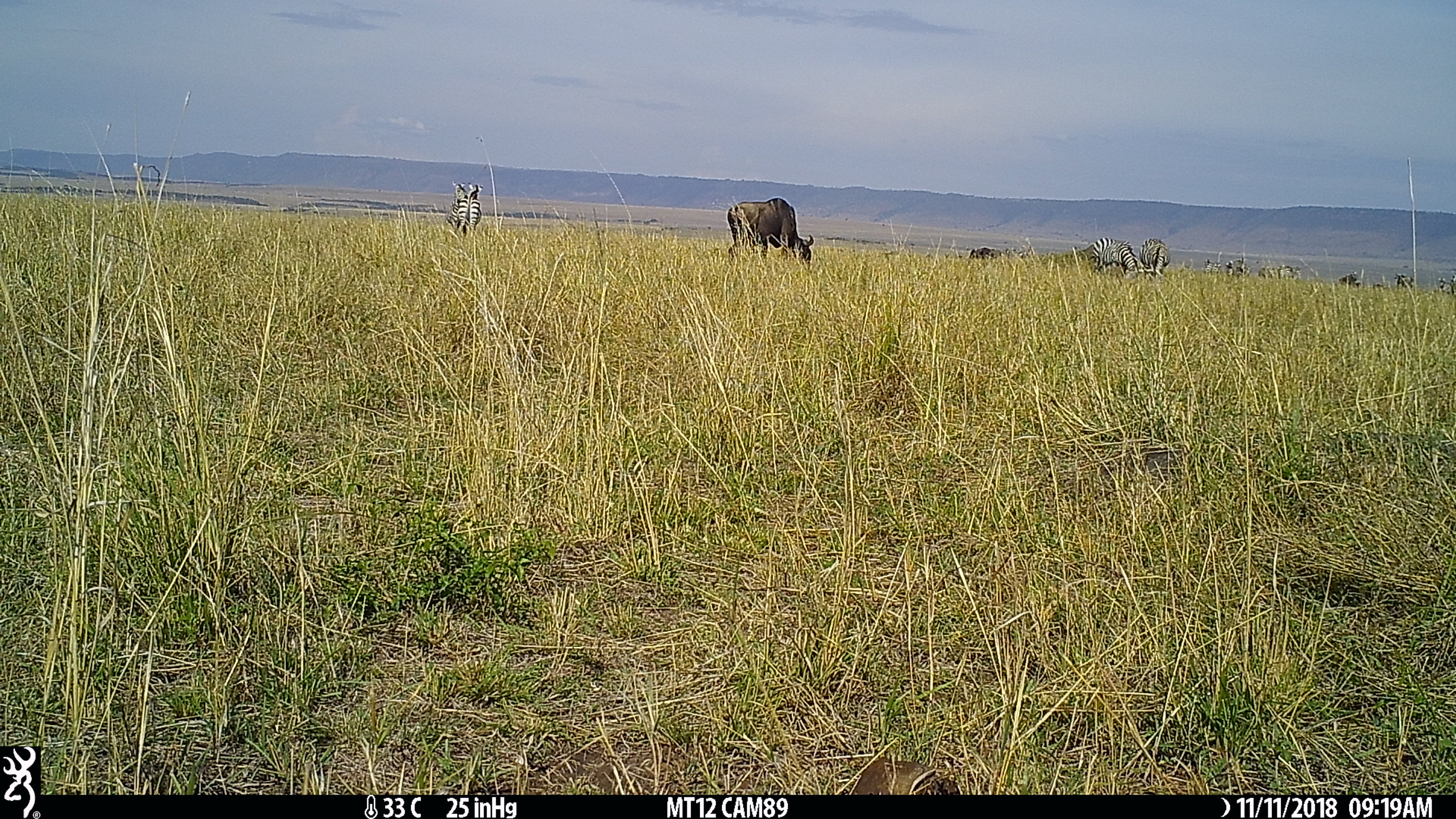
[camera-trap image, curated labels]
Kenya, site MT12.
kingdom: Animalia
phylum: Chordata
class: Mammalia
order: Perissodactyla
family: Equidae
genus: Equus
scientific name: Equus quagga burchellii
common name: burchell's zebra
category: zebra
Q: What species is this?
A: Zebra (burchell's zebra) (Equus quagga burchellii).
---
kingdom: Animalia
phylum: Chordata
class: Mammalia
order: Artiodactyla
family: Bovidae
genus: Connochaetes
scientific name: Connochaetes taurinus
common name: blue wildebeest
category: wildebeest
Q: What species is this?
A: Wildebeest (blue wildebeest) (Connochaetes taurinus).